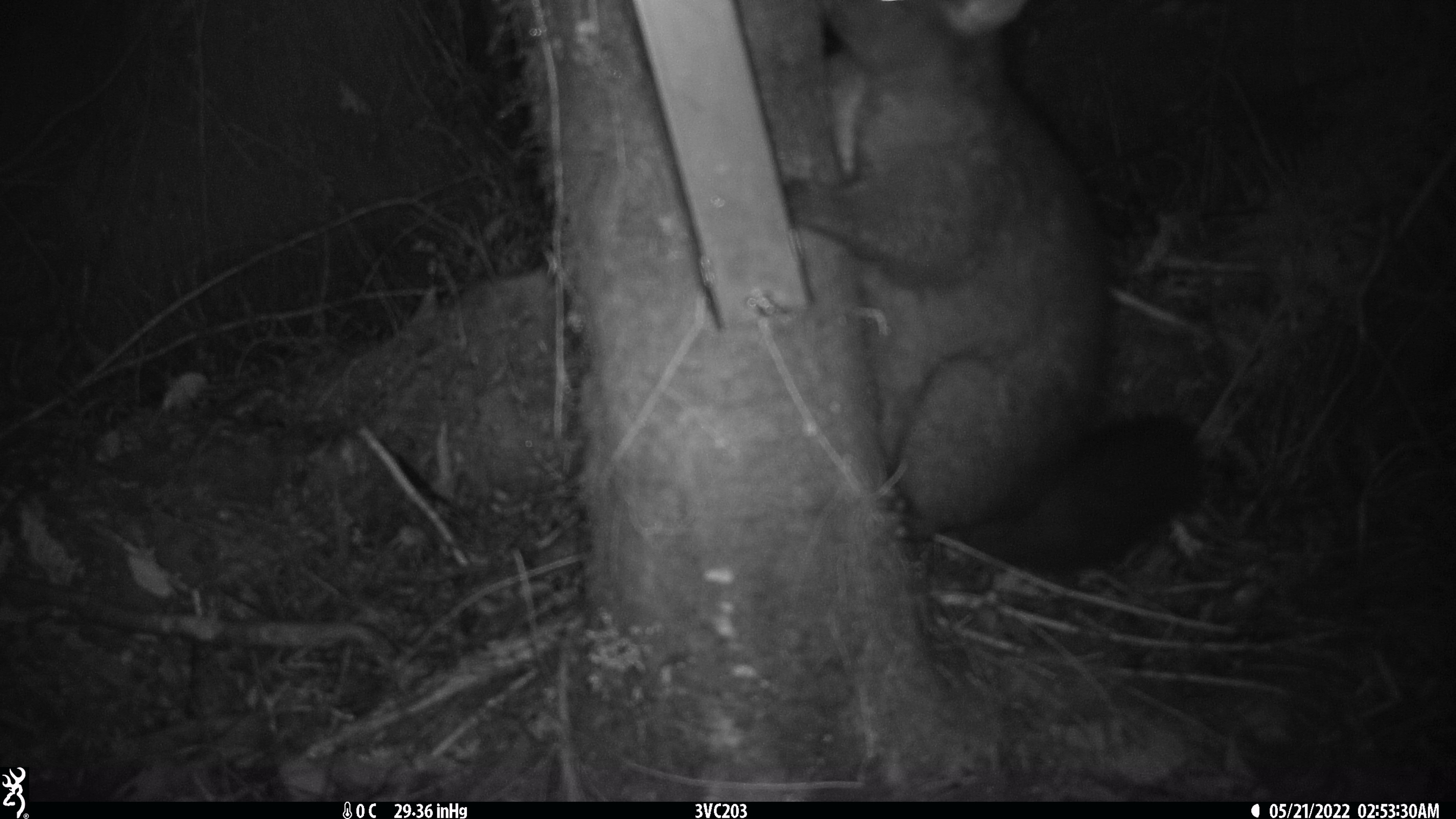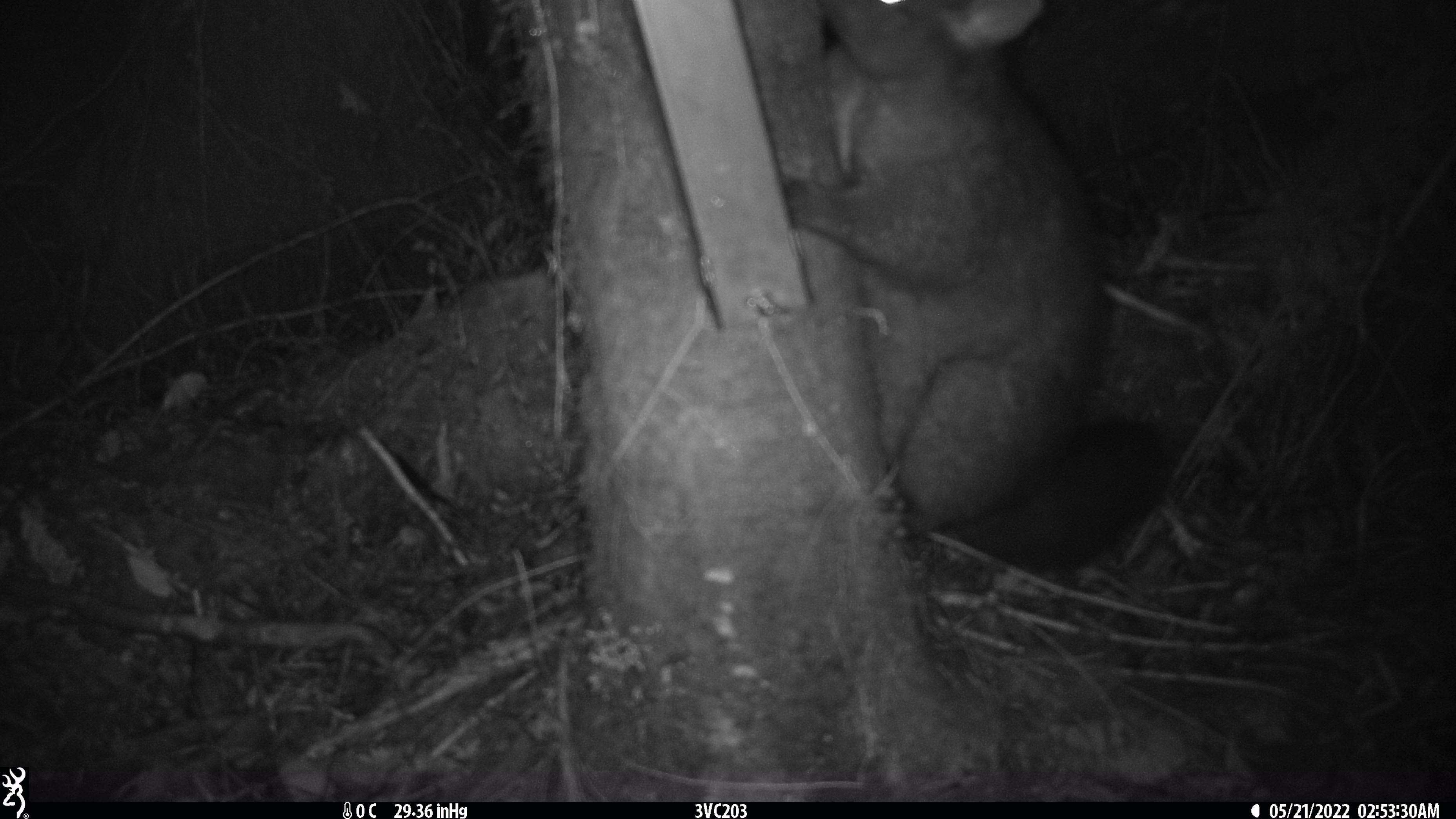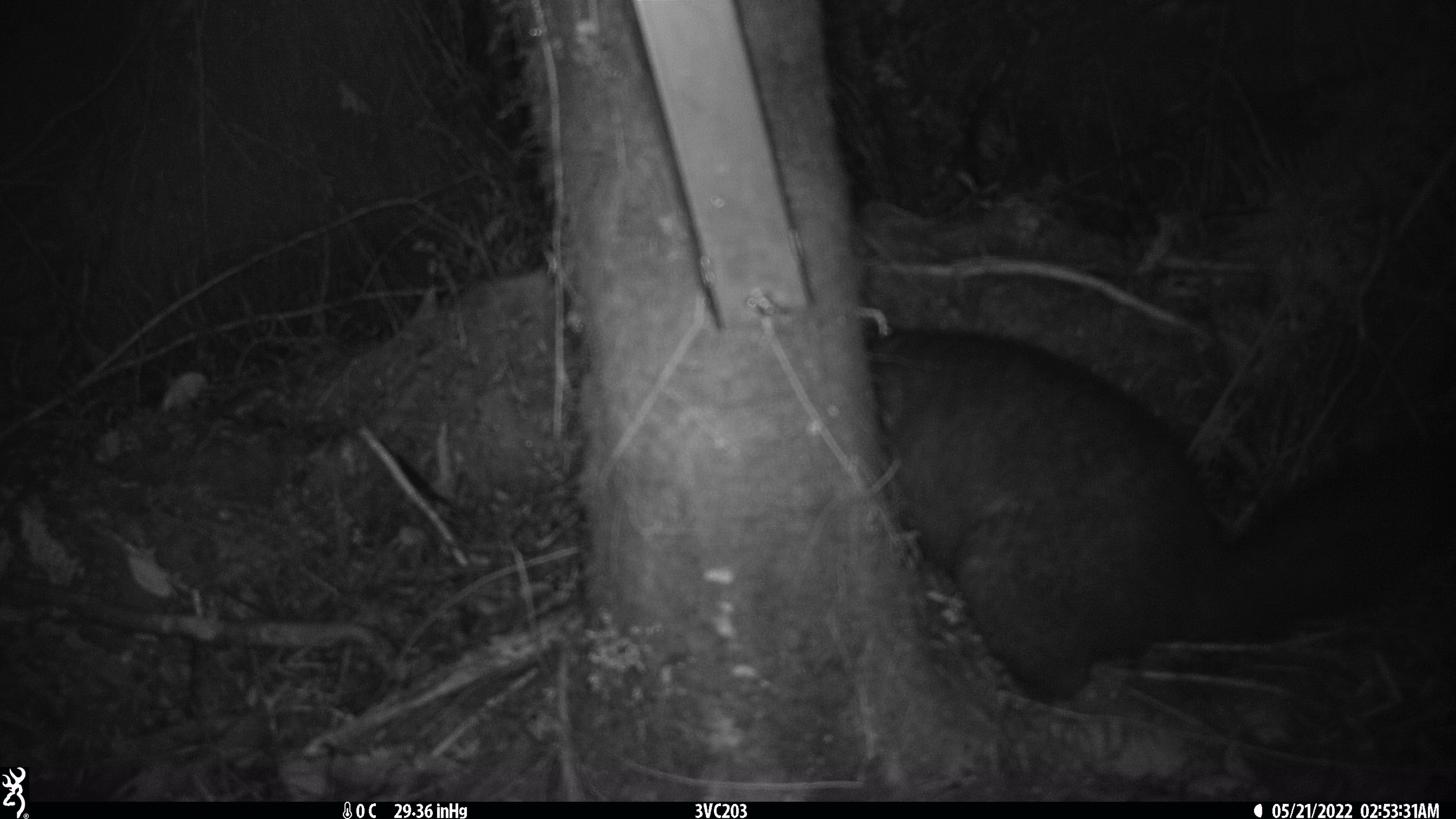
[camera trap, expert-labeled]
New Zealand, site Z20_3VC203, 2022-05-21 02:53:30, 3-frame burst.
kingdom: Animalia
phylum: Chordata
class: Mammalia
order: Diprotodontia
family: Phalangeridae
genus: Trichosurus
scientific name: Trichosurus vulpecula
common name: common brushtail possum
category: possum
Possum (common brushtail possum) (Trichosurus vulpecula).